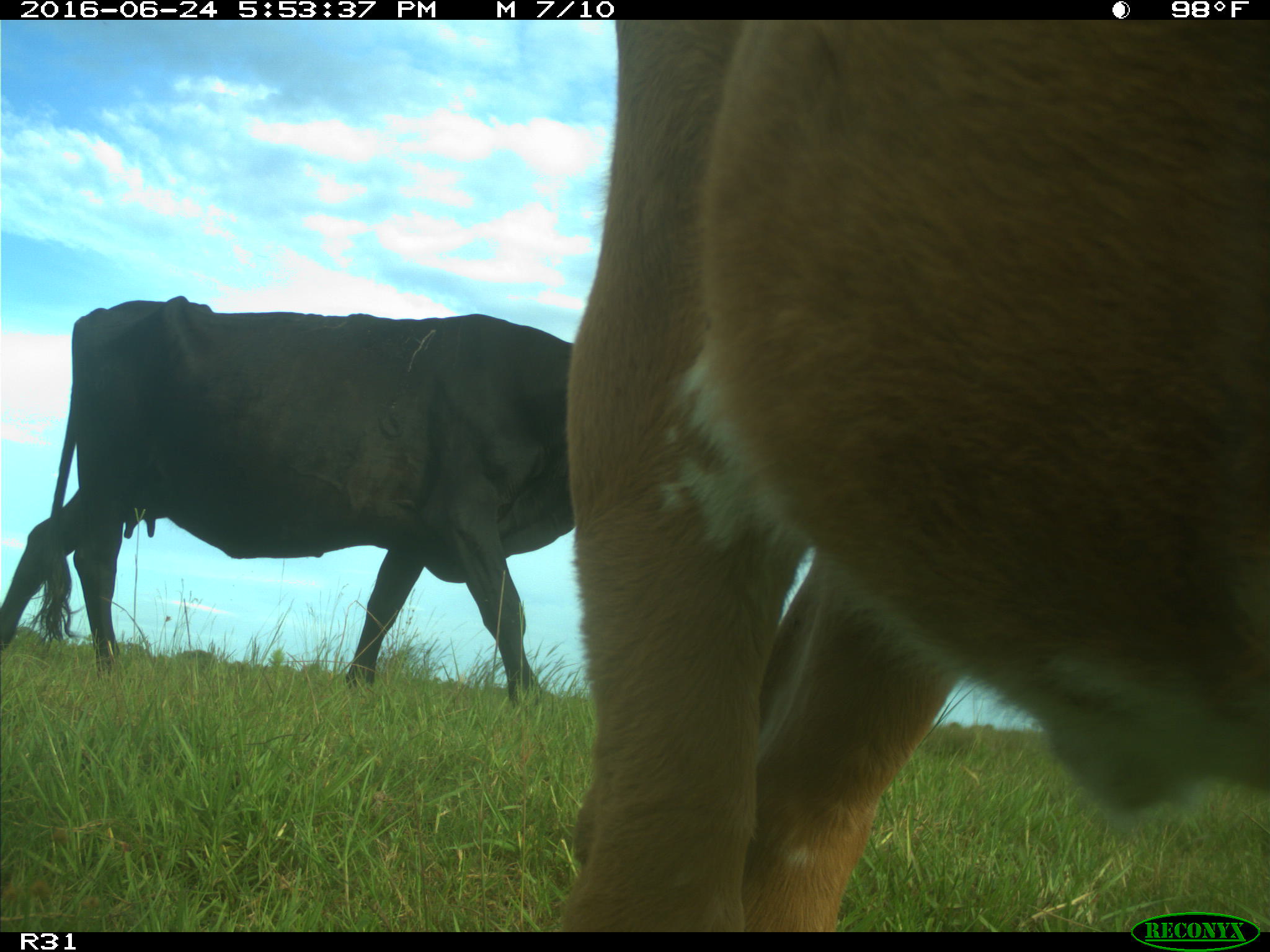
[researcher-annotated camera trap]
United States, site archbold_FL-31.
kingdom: Animalia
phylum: Chordata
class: Mammalia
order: Artiodactyla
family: Bovidae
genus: Bos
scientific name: Bos taurus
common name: domestic cow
Bos taurus (domestic cow).